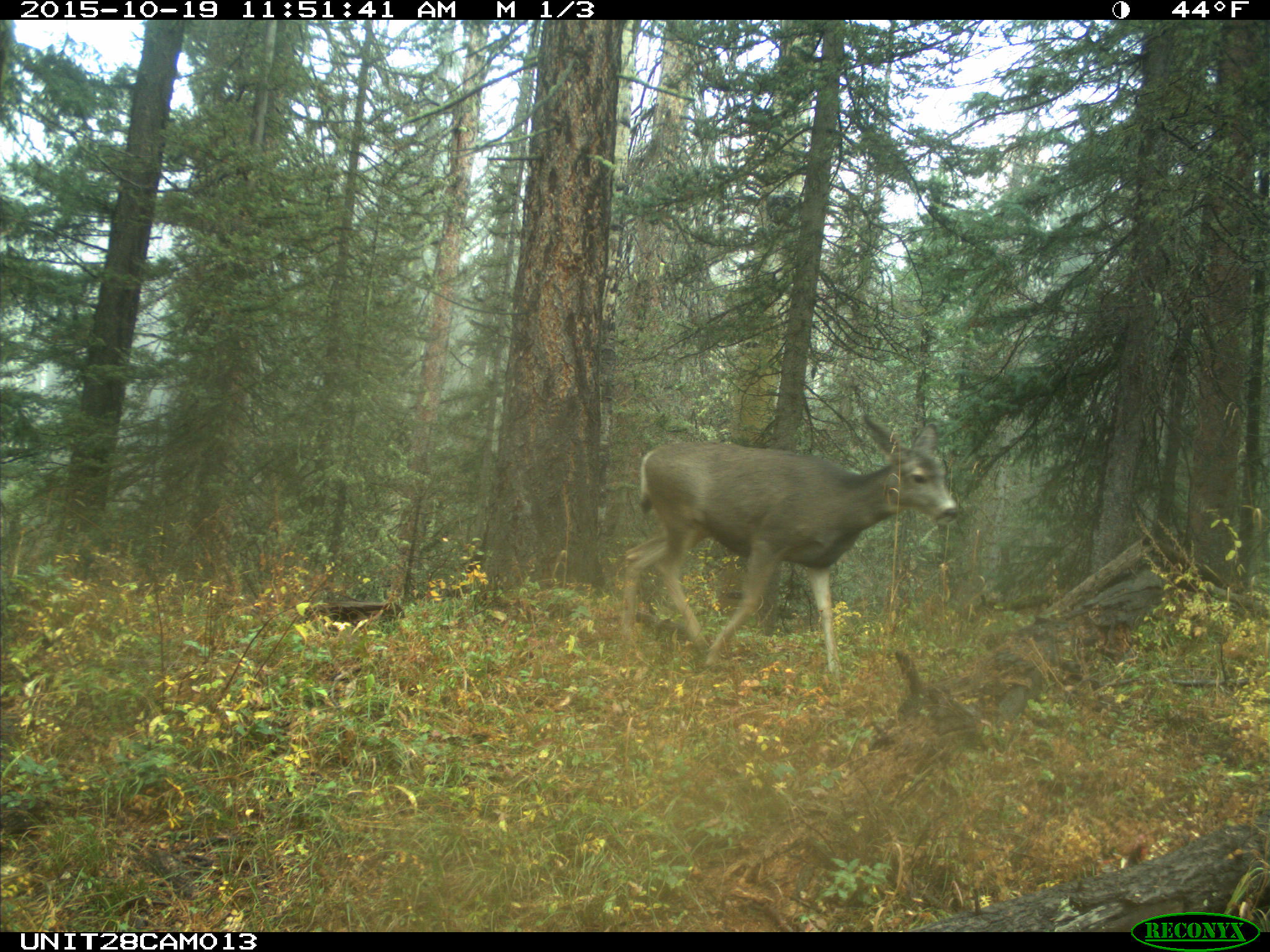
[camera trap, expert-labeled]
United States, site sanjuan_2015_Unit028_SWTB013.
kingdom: Animalia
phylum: Chordata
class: Mammalia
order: Artiodactyla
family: Cervidae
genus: Odocoileus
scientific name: Odocoileus hemionus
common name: mule deer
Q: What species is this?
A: Odocoileus hemionus (mule deer).